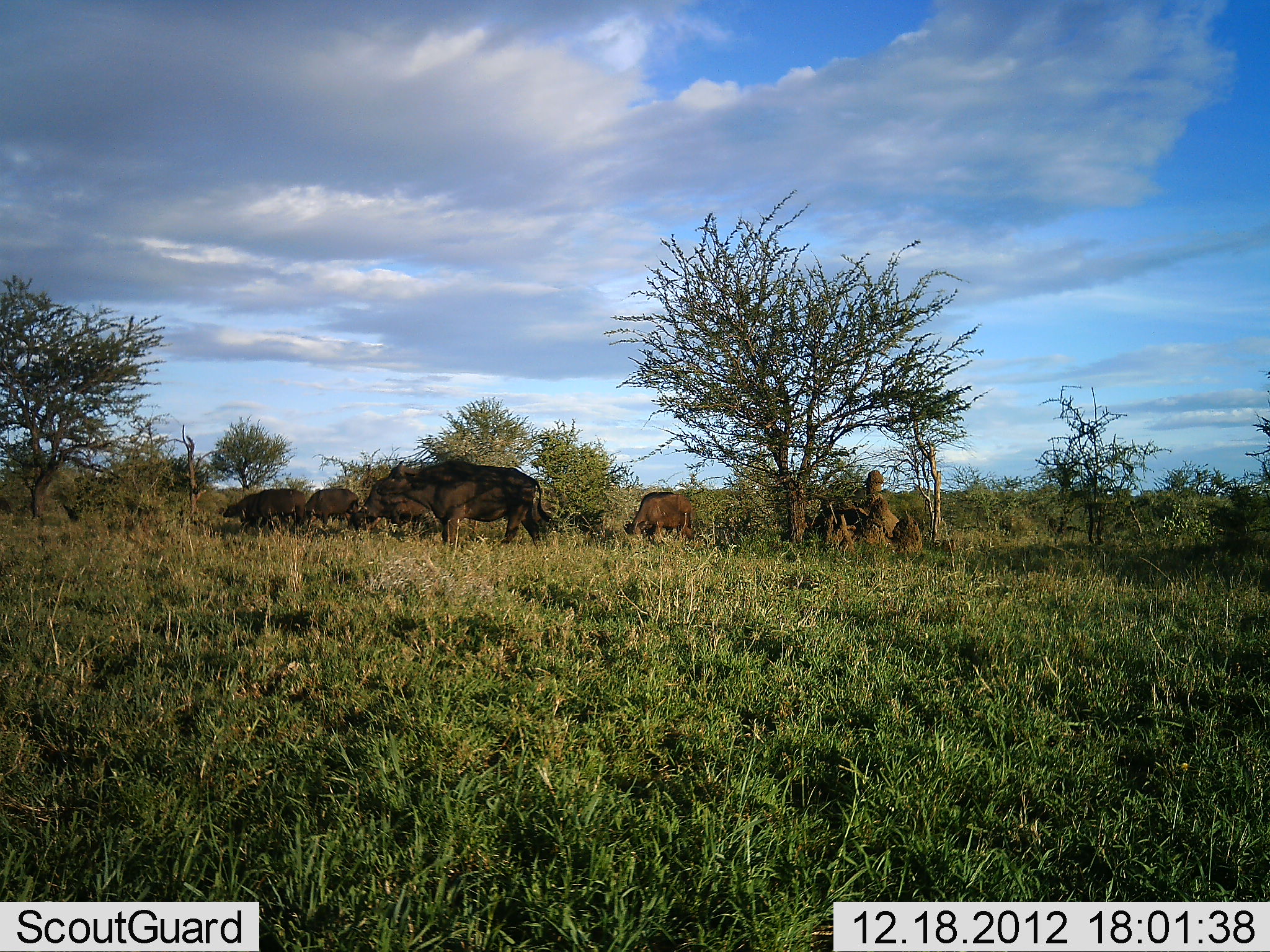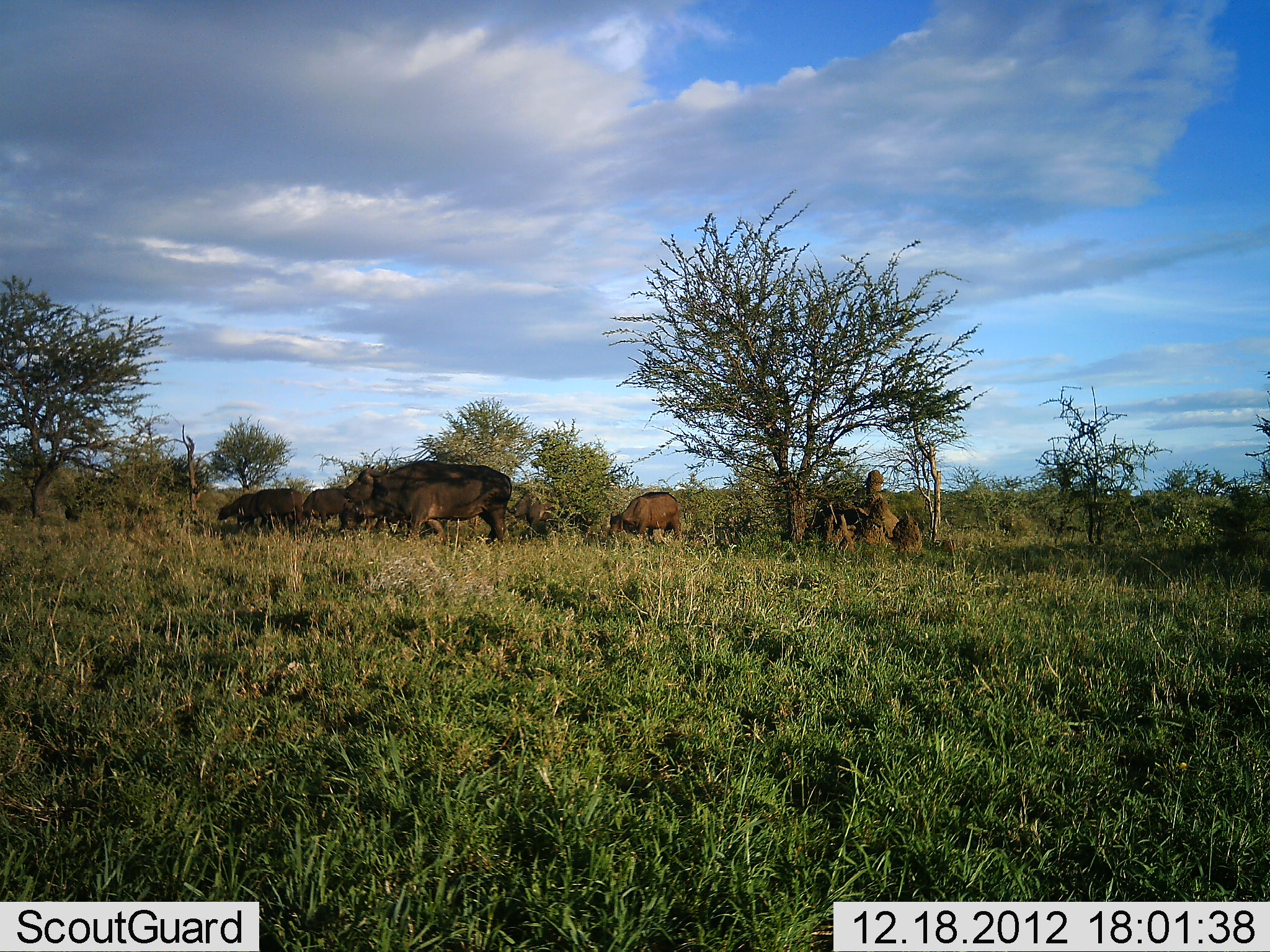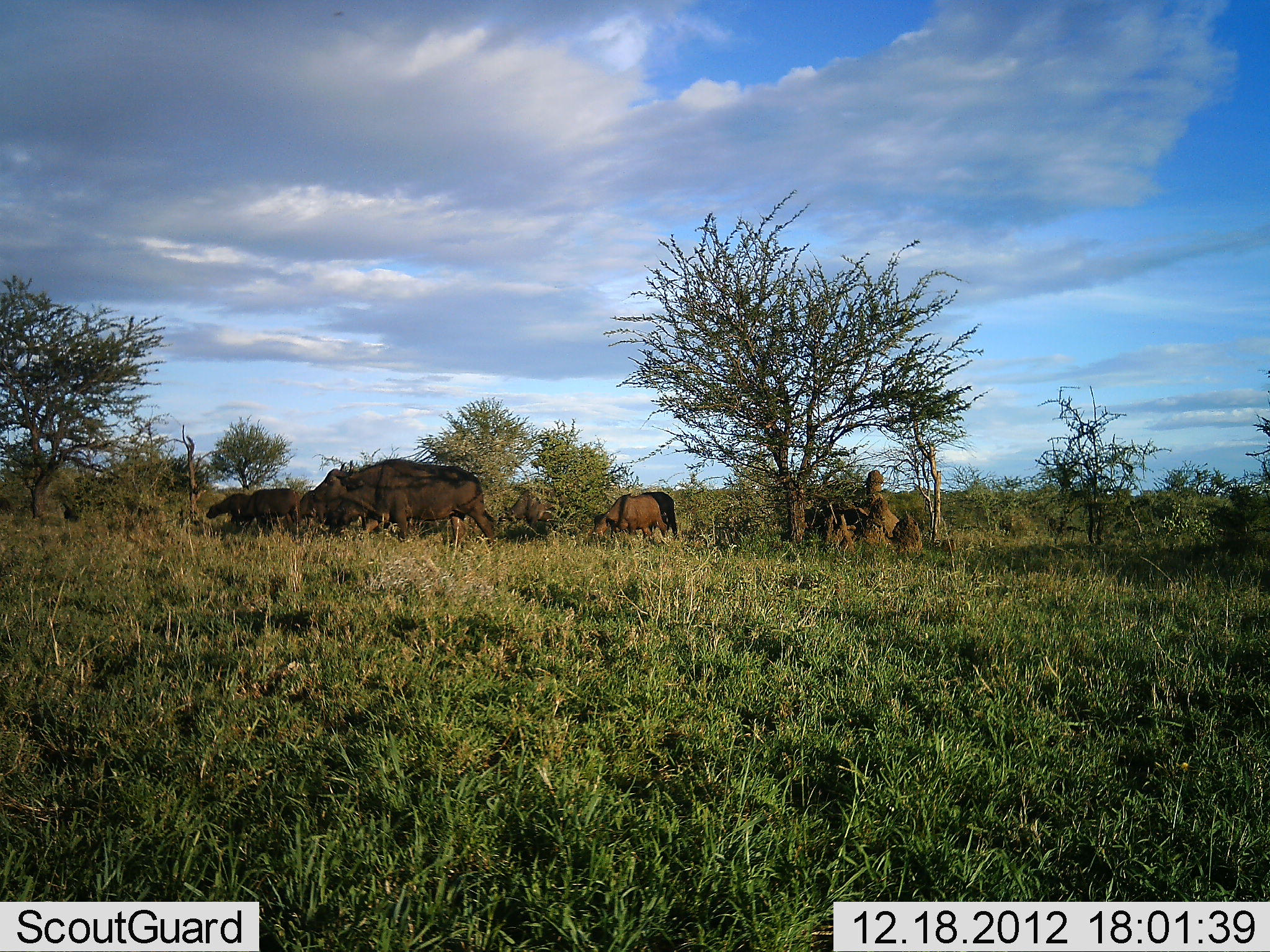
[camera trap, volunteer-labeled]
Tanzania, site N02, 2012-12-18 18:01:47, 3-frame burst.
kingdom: Animalia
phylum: Chordata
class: Mammalia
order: Artiodactyla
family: Bovidae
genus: Syncerus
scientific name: Syncerus caffer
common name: cape buffalo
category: buffalo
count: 6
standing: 24%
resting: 0%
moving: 79%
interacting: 0%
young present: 14%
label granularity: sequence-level